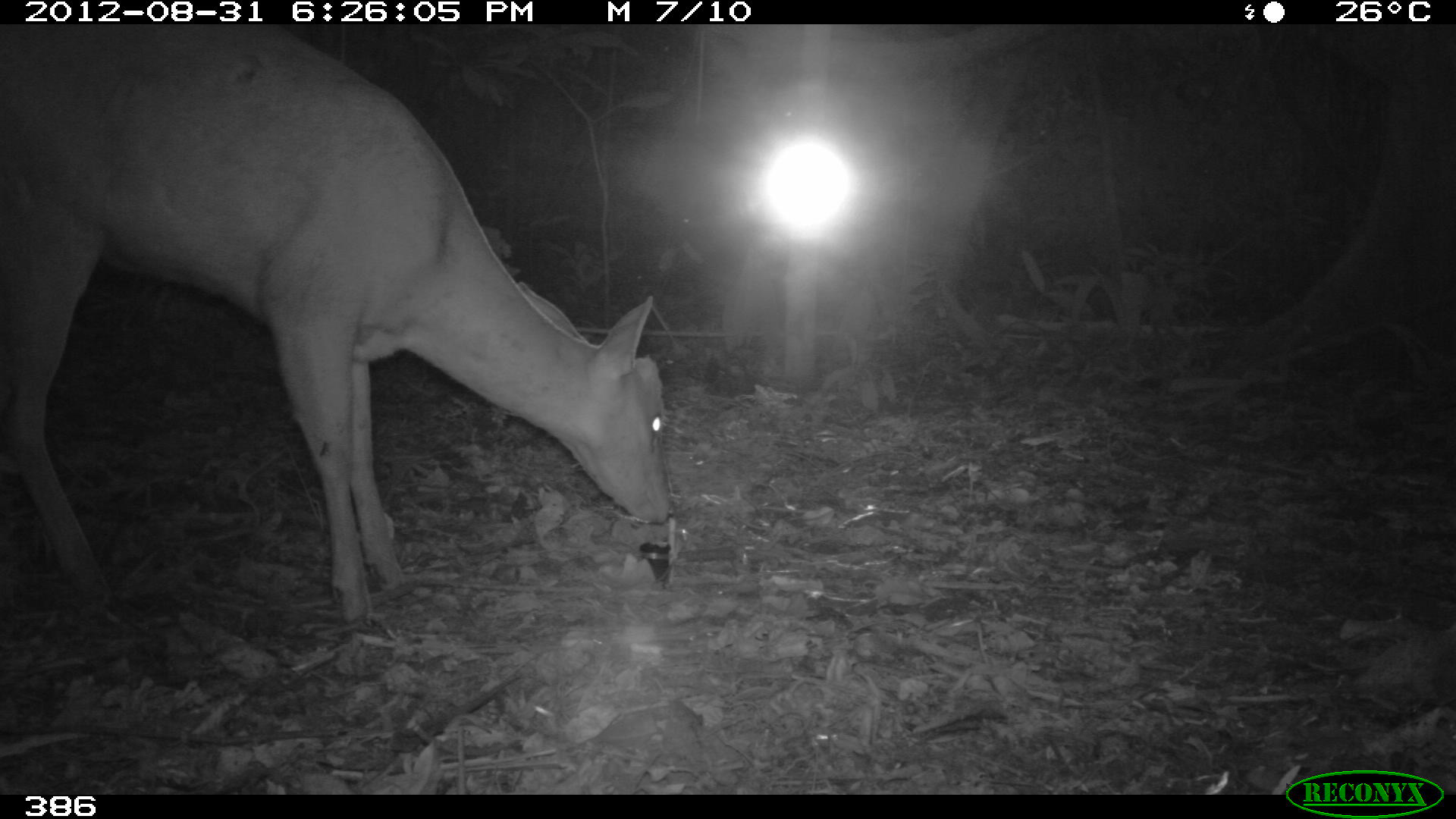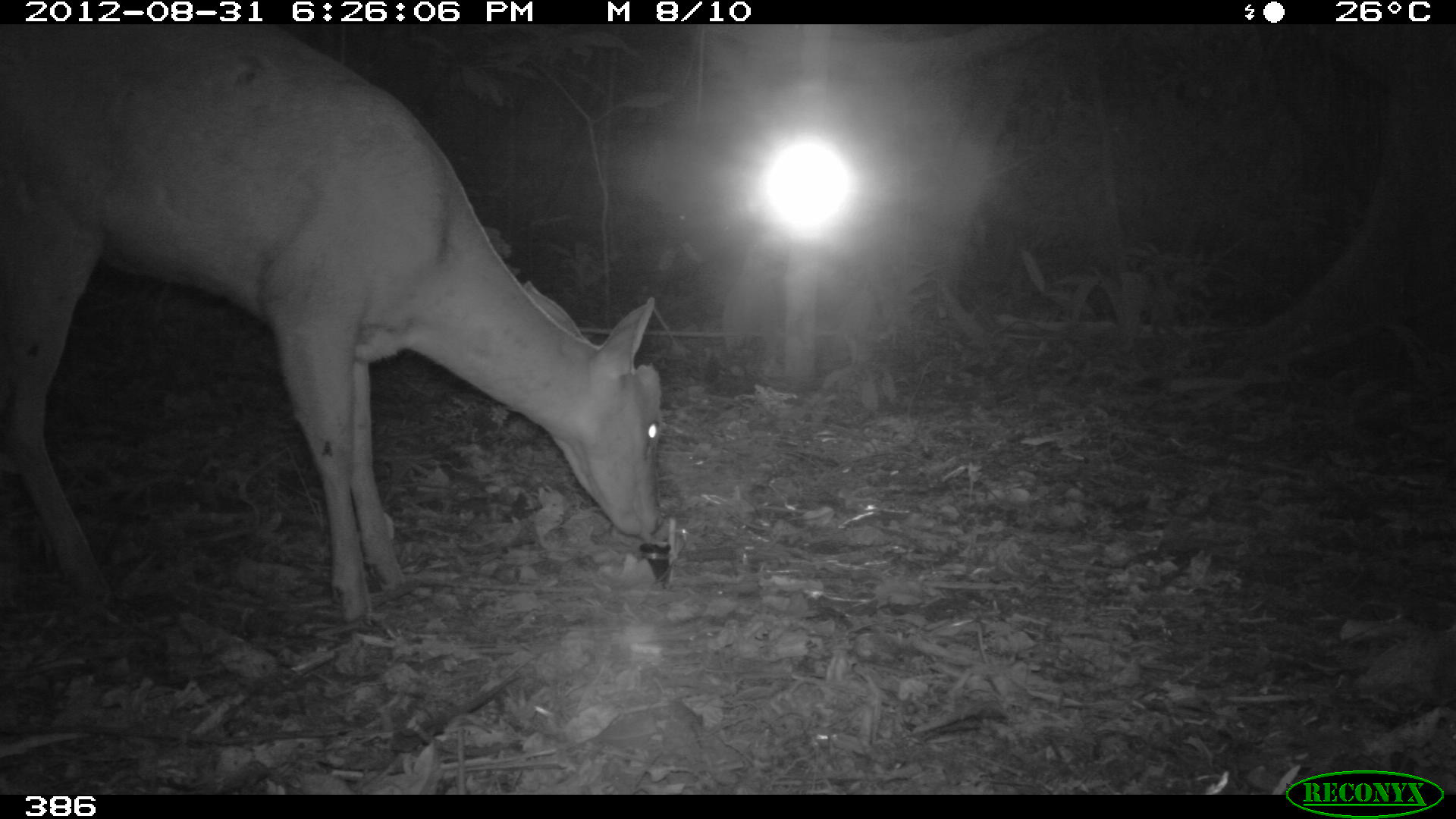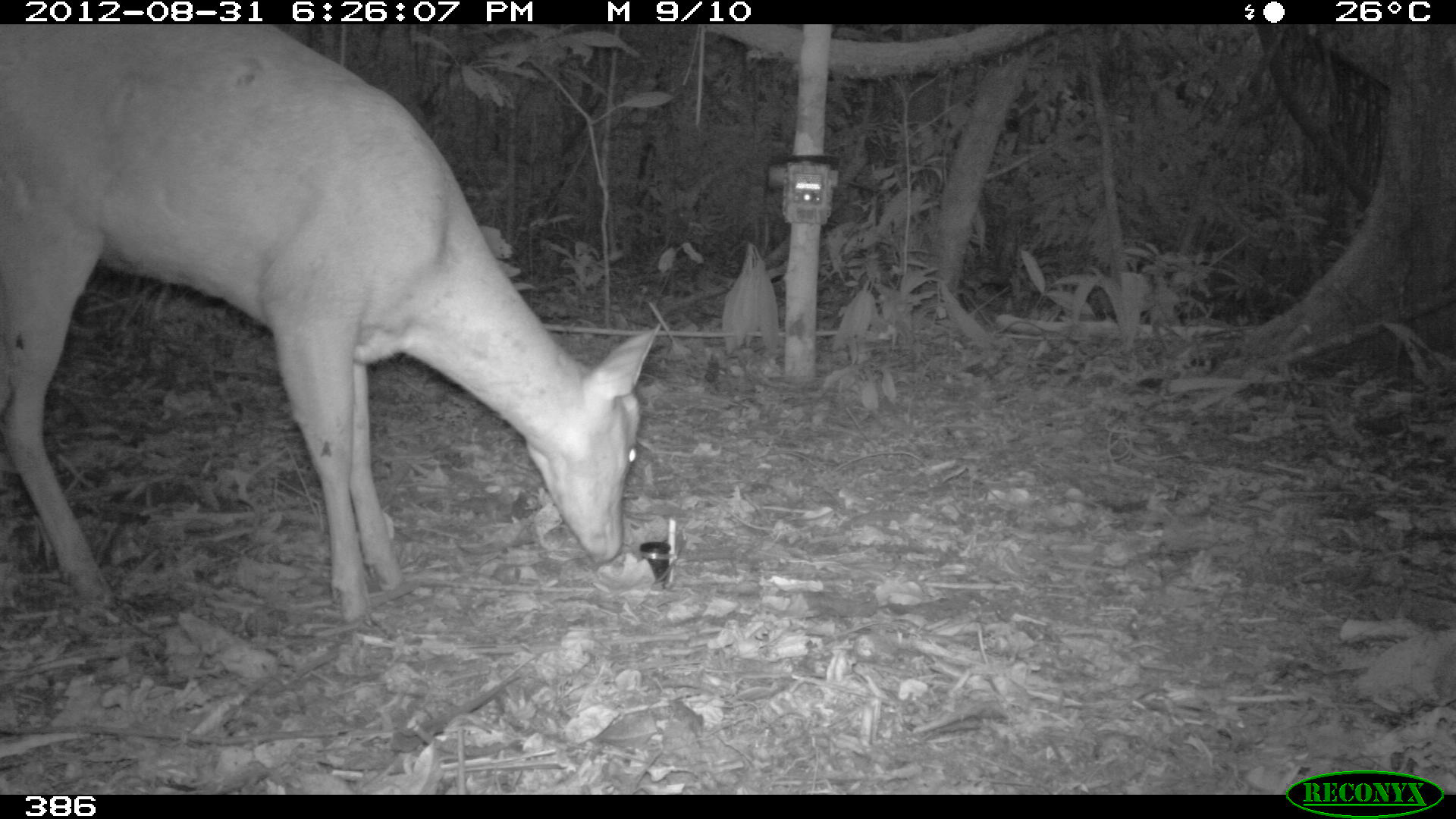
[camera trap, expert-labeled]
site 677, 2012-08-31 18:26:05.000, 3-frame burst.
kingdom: Animalia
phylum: Chordata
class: Mammalia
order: Artiodactyla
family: Cervidae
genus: Mazama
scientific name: Mazama americana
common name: red brocket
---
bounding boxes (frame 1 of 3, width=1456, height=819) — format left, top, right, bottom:
mazama americana: 0, 25, 674, 621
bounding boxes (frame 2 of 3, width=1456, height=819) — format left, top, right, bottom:
mazama americana: 1, 25, 664, 621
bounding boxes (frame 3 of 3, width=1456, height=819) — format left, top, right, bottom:
mazama americana: 1, 25, 659, 621